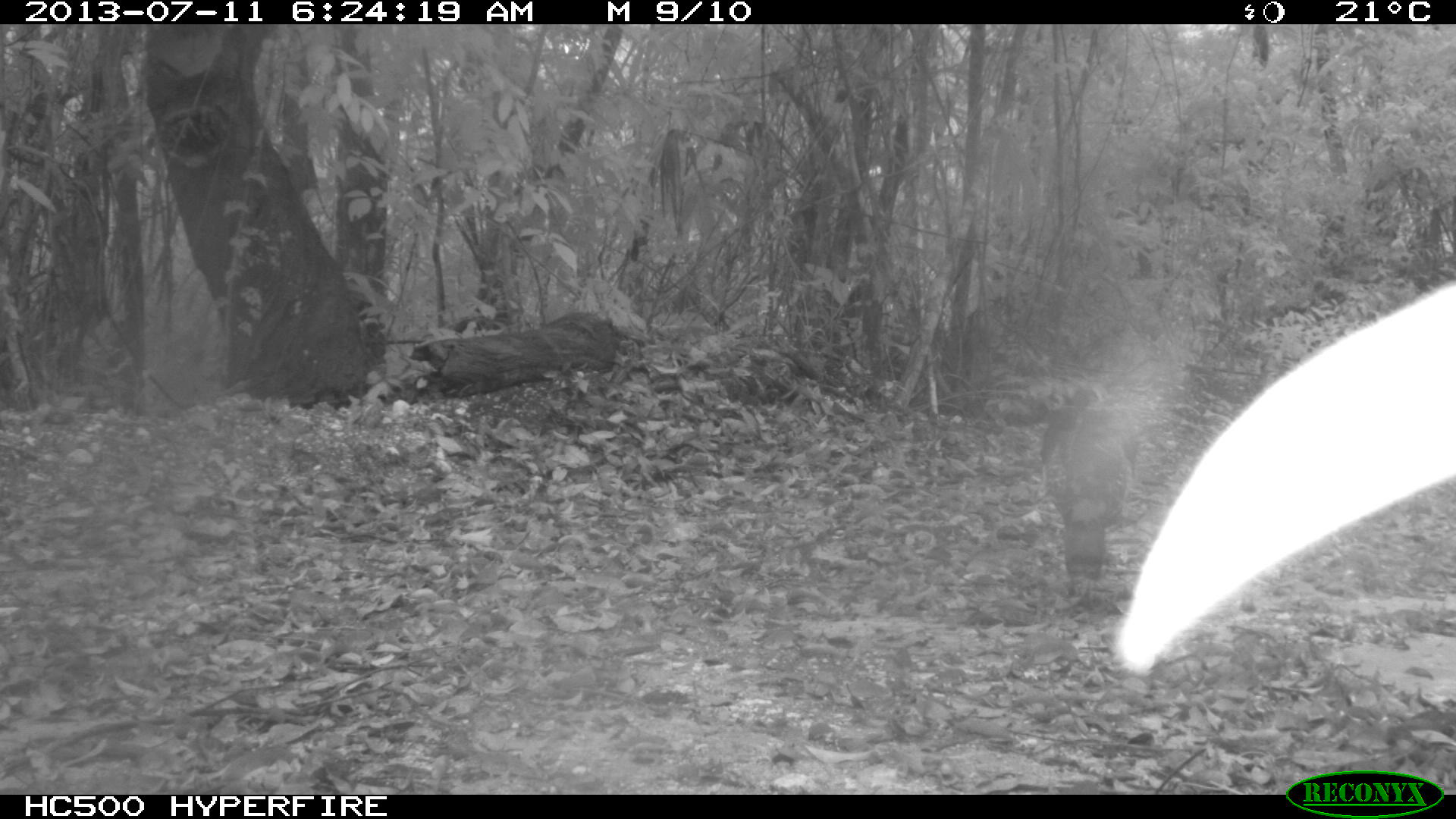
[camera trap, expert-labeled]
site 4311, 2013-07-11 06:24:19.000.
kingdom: Animalia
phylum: Chordata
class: Aves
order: Galliformes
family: Phasianidae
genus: Meleagris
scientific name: Meleagris ocellata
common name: ocellated turkey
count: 1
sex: female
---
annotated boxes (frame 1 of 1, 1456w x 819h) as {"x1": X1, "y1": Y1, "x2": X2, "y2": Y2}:
meleagris ocellata: {"x1": 1037, "y1": 385, "x2": 1138, "y2": 580}